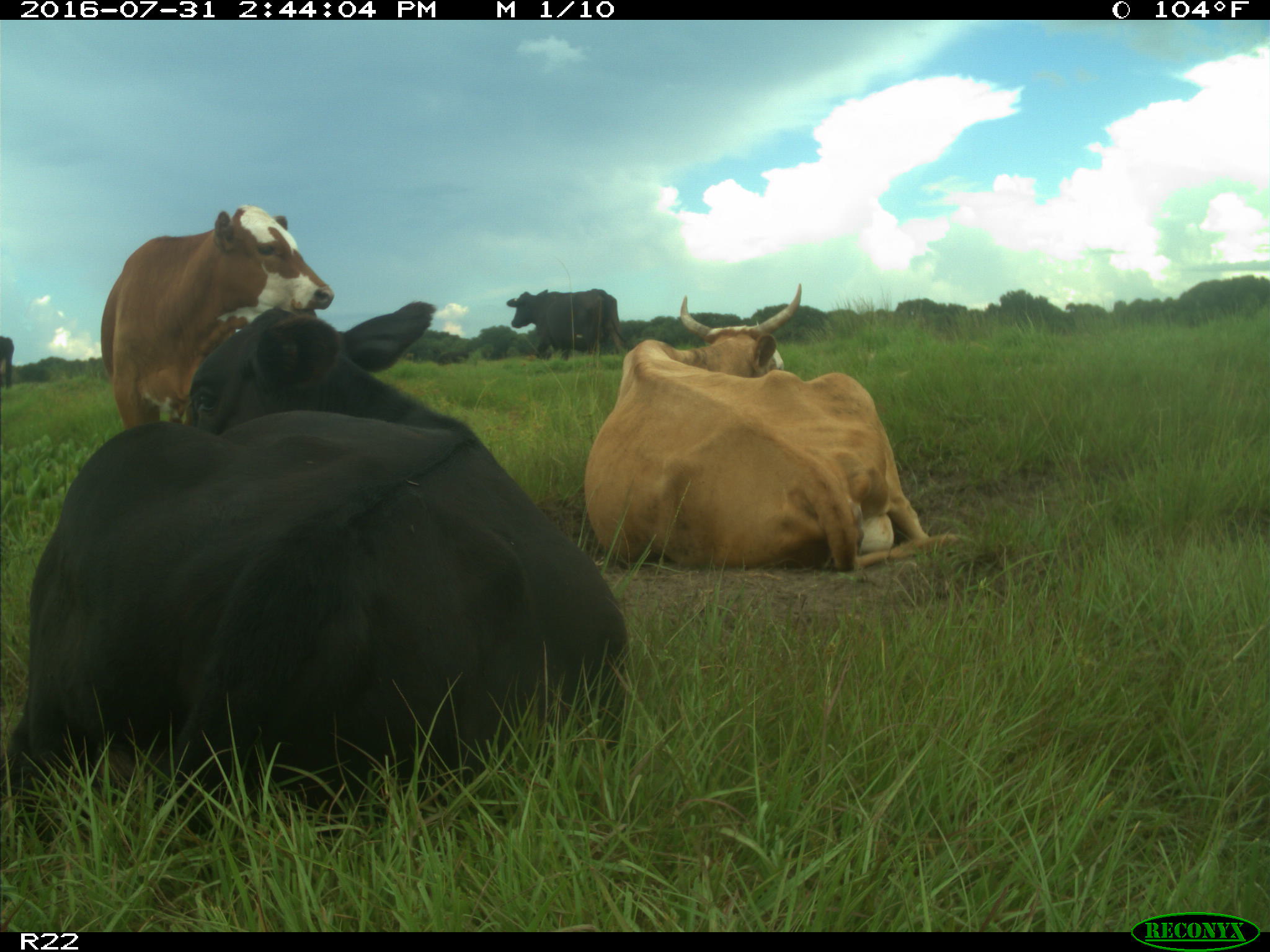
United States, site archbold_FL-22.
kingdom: Animalia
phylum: Chordata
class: Mammalia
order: Artiodactyla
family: Bovidae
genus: Bos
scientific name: Bos taurus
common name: domestic cow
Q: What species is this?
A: Bos taurus (domestic cow).